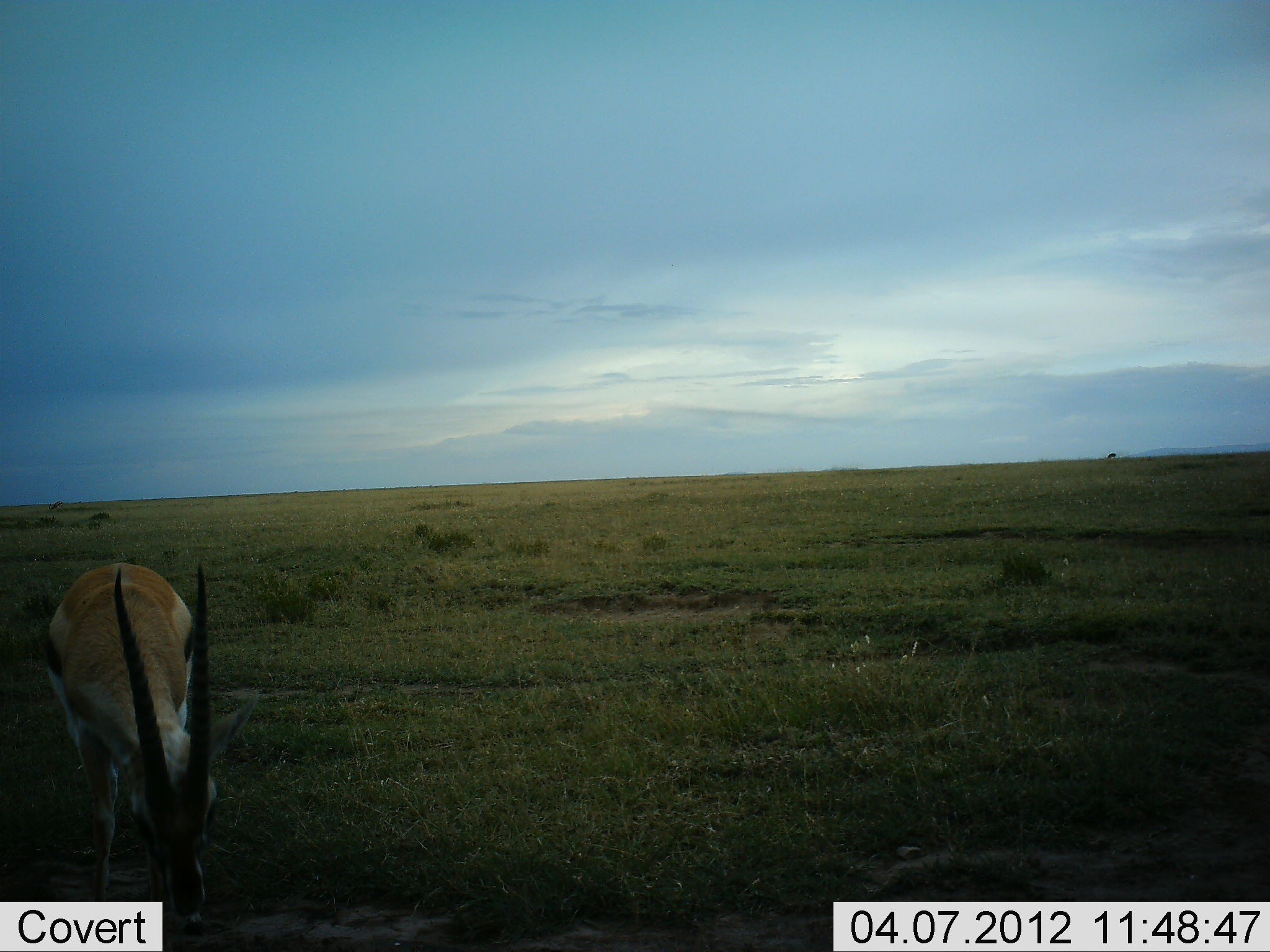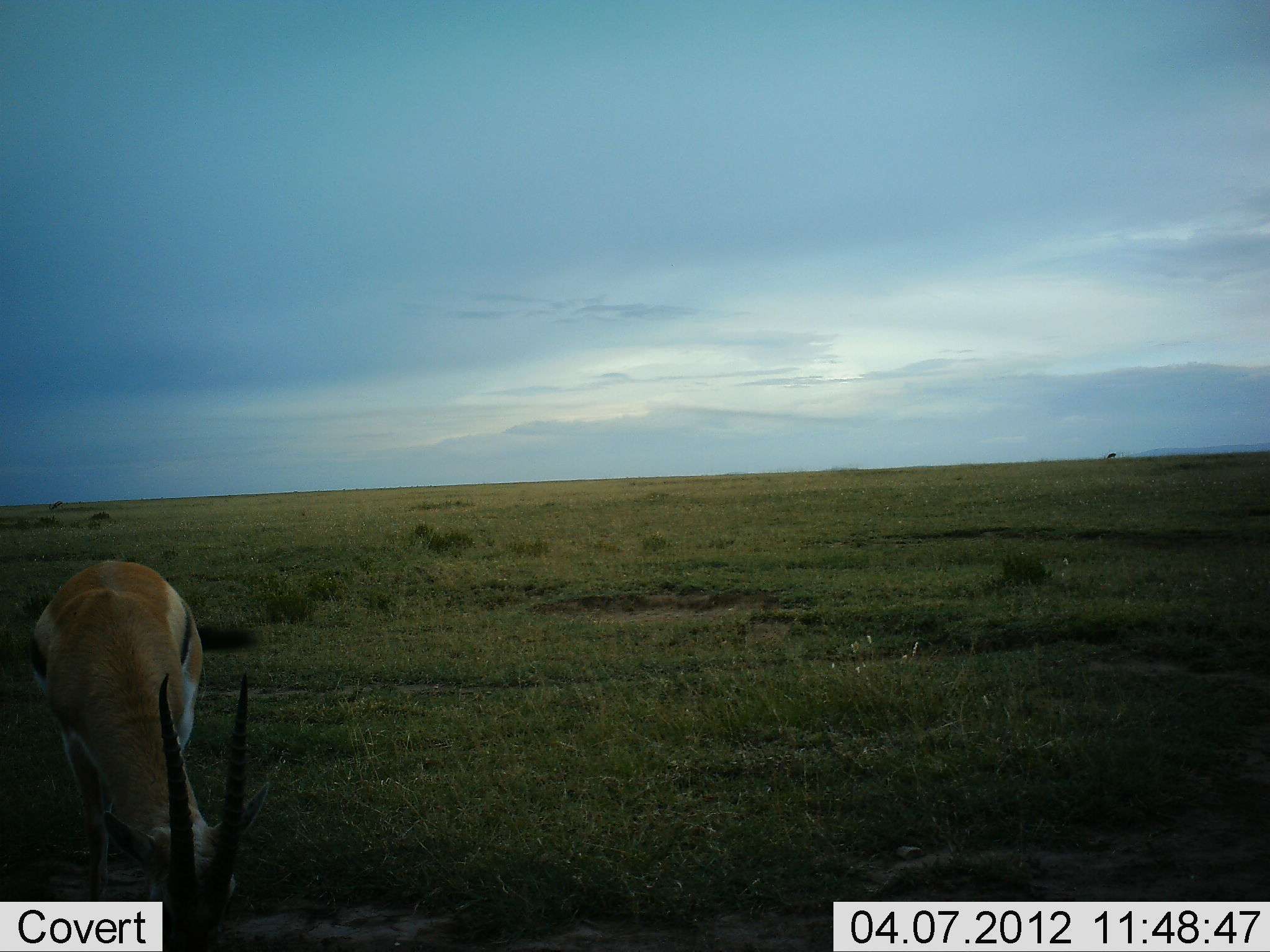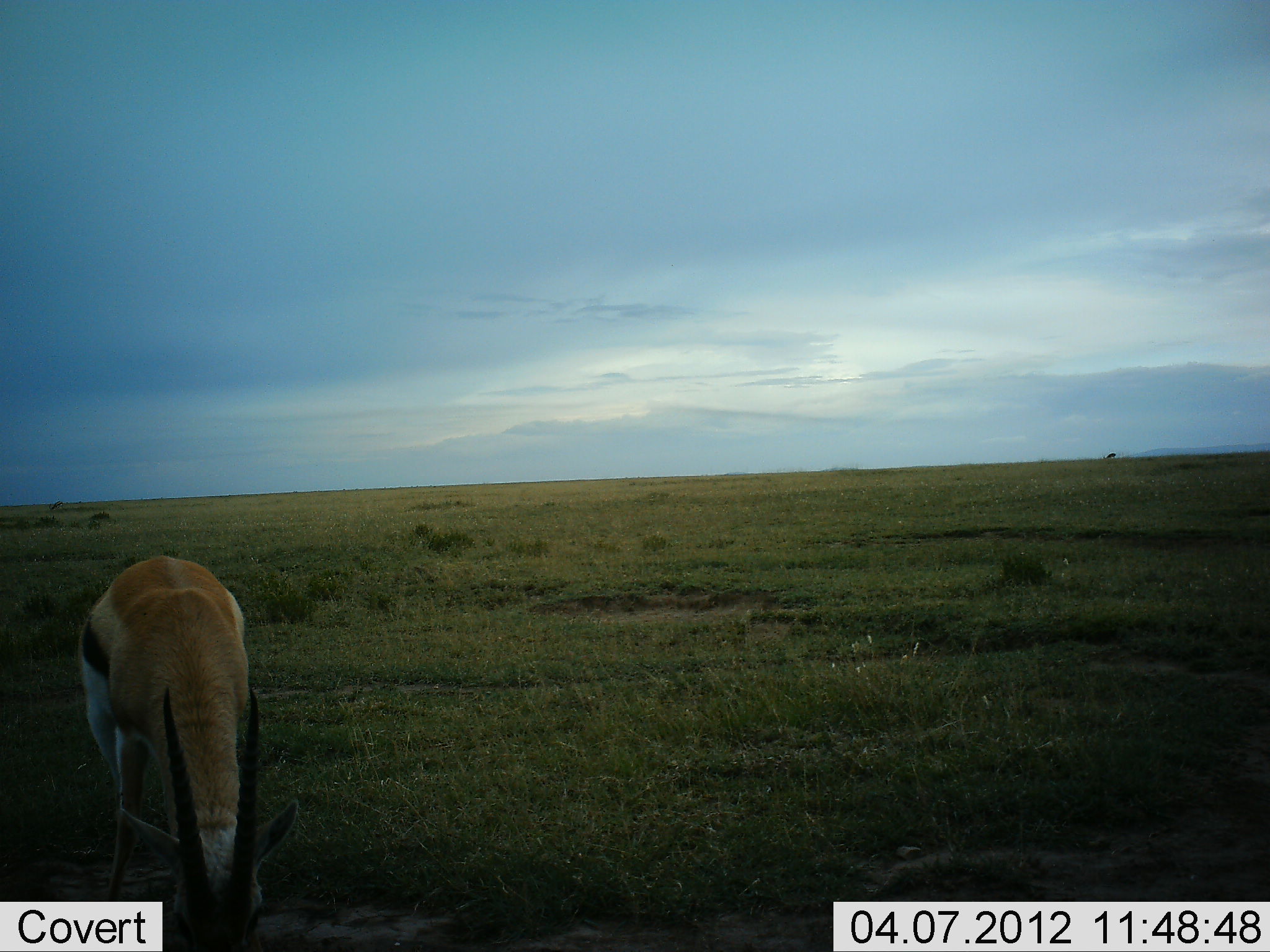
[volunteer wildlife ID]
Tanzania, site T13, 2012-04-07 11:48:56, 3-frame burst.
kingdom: Animalia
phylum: Chordata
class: Mammalia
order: Artiodactyla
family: Bovidae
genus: Eudorcas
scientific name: Eudorcas thomsonii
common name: thomson's gazelle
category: gazellethomsons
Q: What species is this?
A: Gazellethomsons (thomson's gazelle) (Eudorcas thomsonii).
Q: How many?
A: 1.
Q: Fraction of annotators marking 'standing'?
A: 6%.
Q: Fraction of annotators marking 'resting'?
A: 0%.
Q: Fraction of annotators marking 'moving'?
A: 6%.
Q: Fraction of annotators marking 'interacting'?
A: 0%.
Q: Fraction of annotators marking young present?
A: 0%.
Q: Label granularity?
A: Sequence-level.